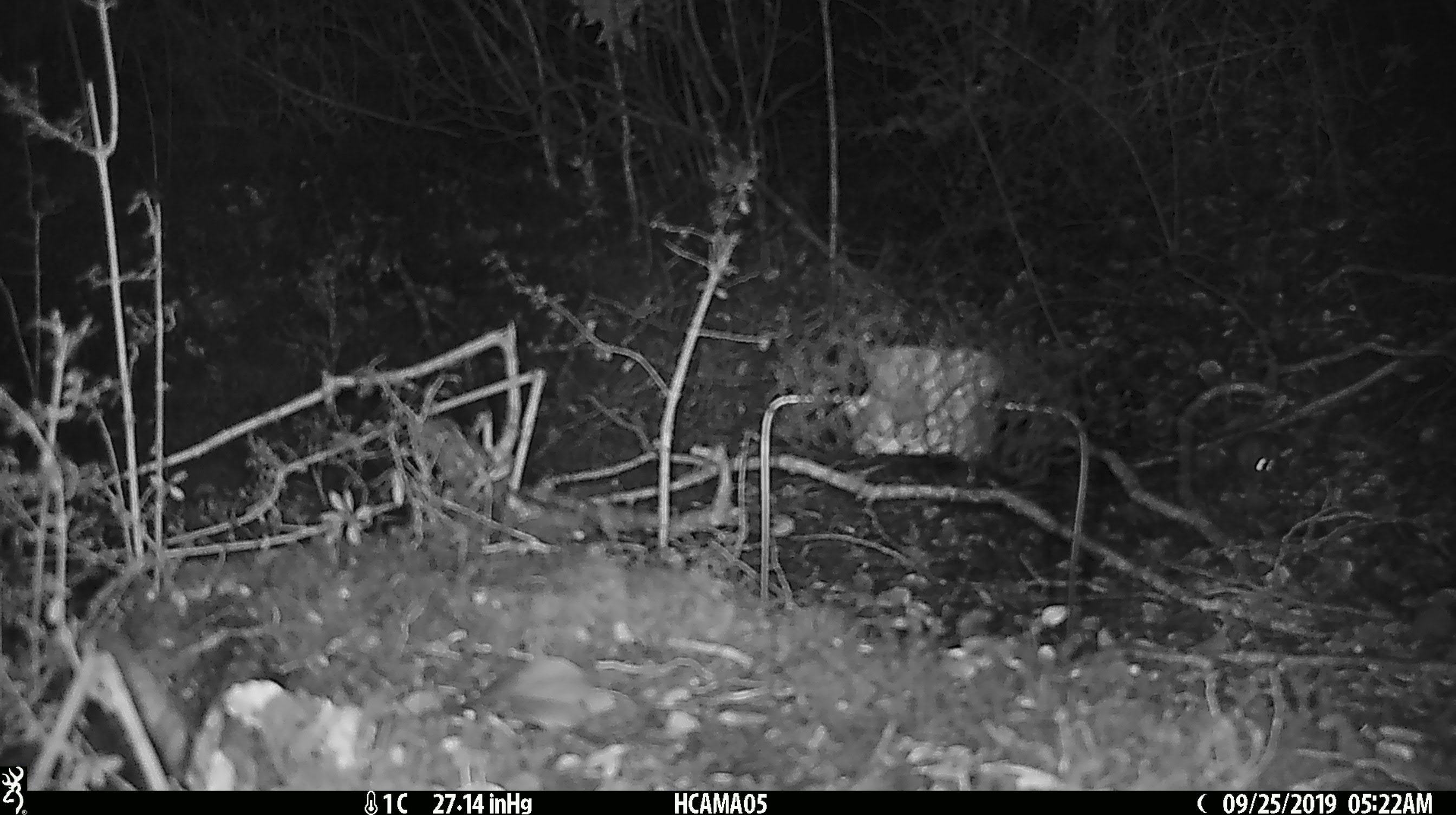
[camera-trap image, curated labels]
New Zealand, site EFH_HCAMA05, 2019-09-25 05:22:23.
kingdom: Animalia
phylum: Chordata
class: Mammalia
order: Rodentia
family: Muridae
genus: Mus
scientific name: Mus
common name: mouse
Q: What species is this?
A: Mouse (Mus).